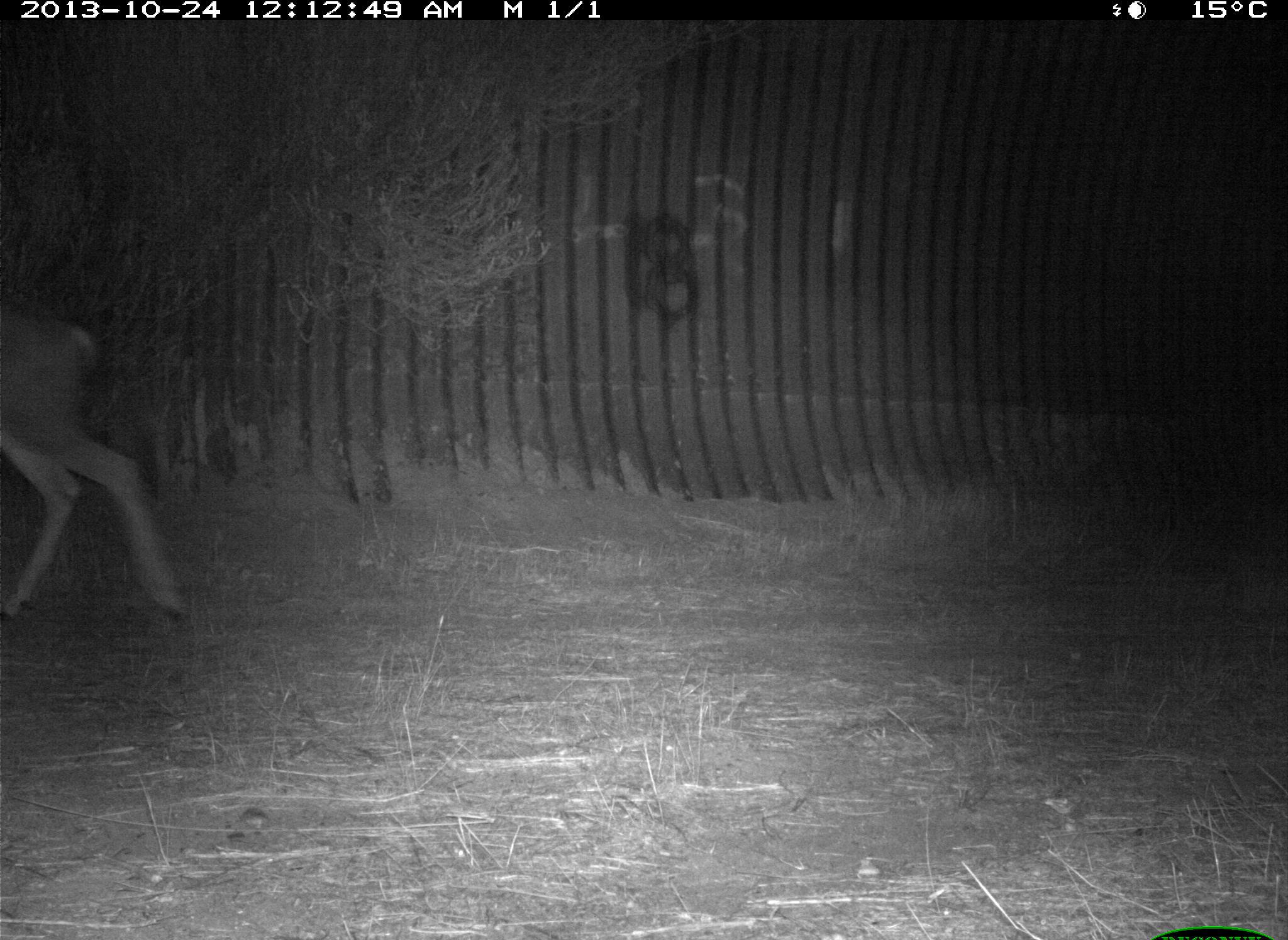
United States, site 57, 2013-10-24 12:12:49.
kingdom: Animalia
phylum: Chordata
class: Mammalia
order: Artiodactyla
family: Cervidae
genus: Odocoileus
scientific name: Odocoileus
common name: deer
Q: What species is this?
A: Deer (Odocoileus).